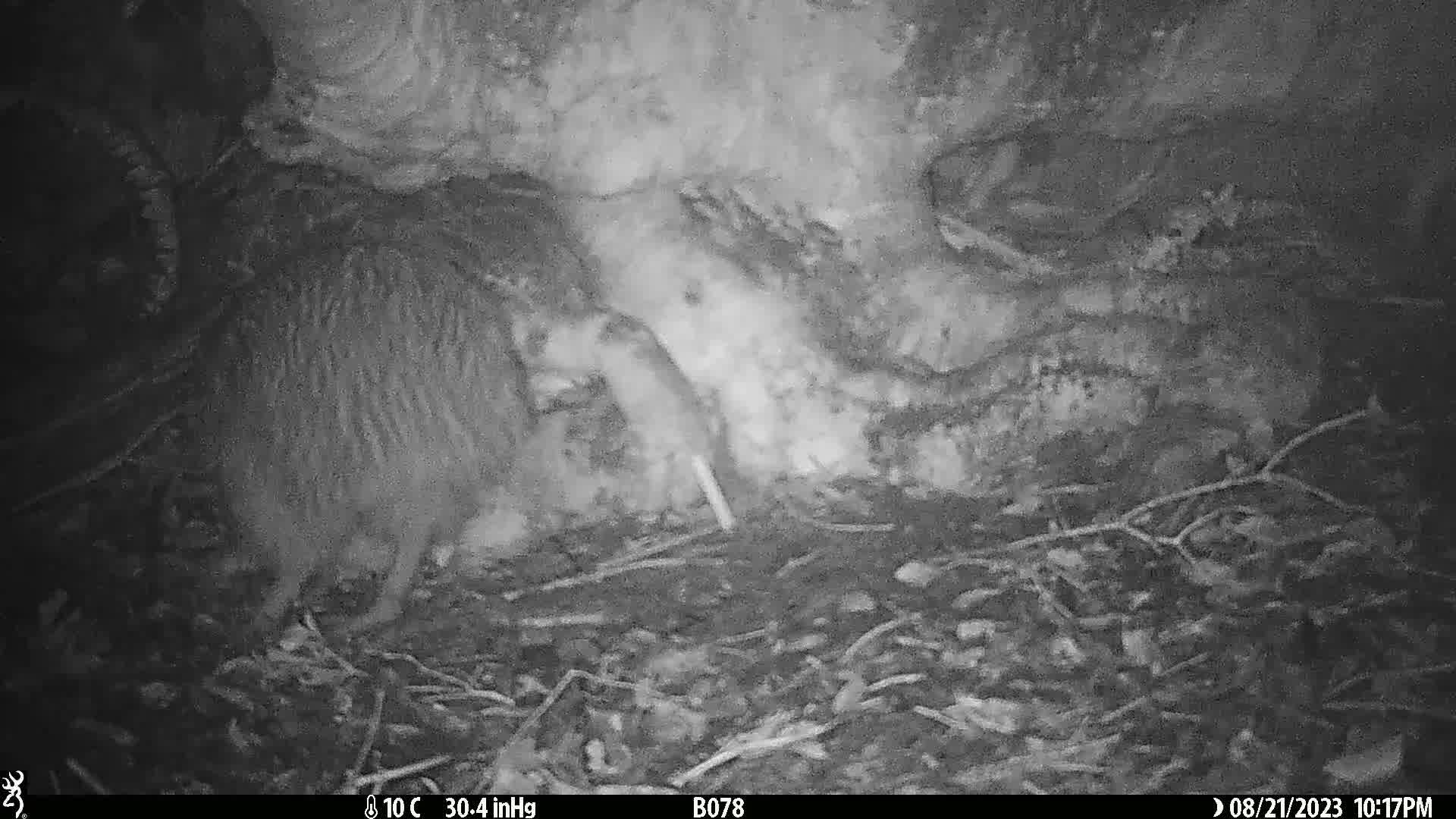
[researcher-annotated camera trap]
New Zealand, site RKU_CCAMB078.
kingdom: Animalia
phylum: Chordata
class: Aves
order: Apterygiformes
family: Apterygidae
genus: Apteryx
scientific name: Apteryx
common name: kiwi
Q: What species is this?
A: Kiwi (Apteryx).